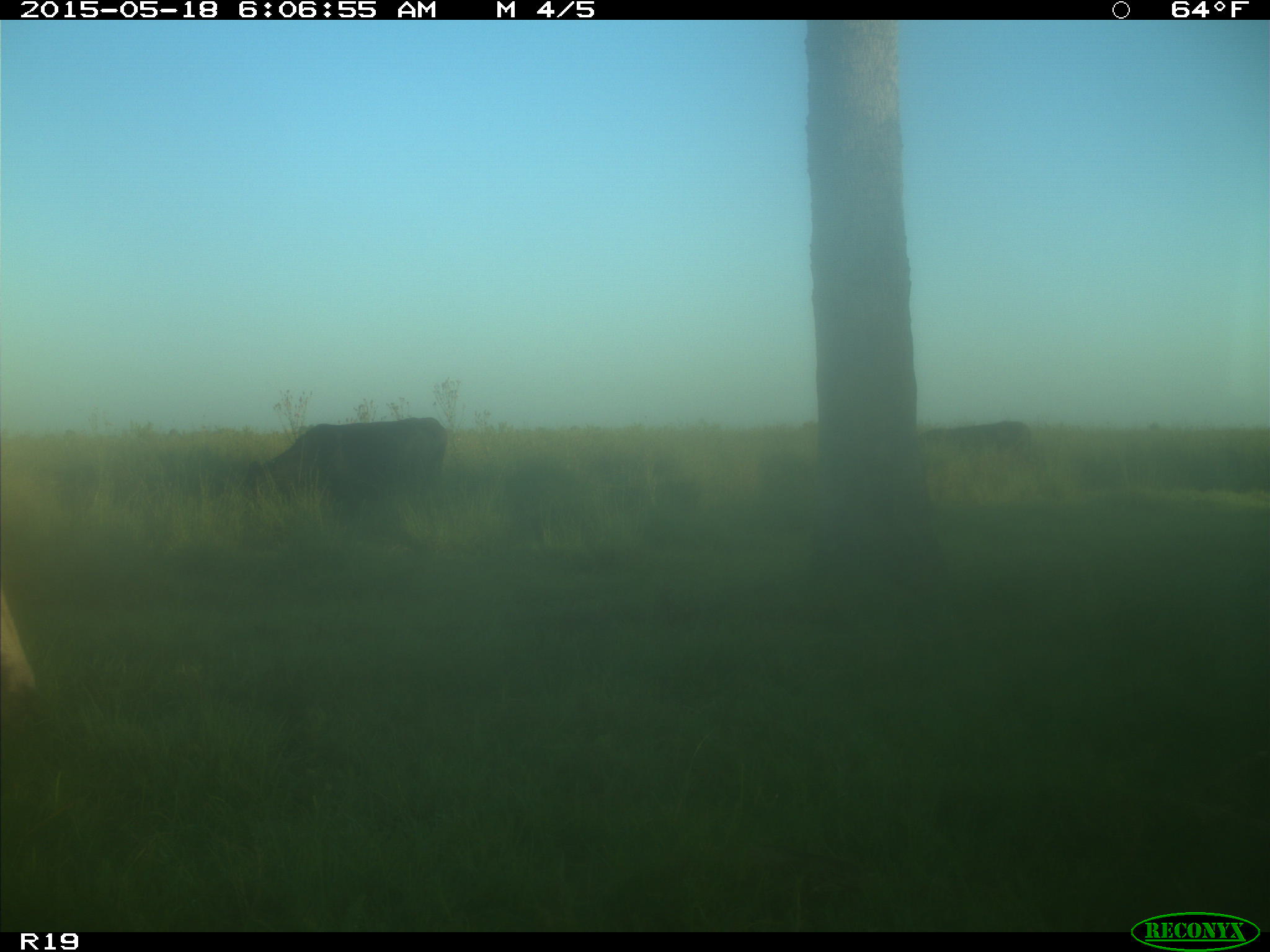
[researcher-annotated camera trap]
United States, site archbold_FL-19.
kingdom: Animalia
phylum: Chordata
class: Mammalia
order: Artiodactyla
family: Bovidae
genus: Bos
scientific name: Bos taurus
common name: domestic cow